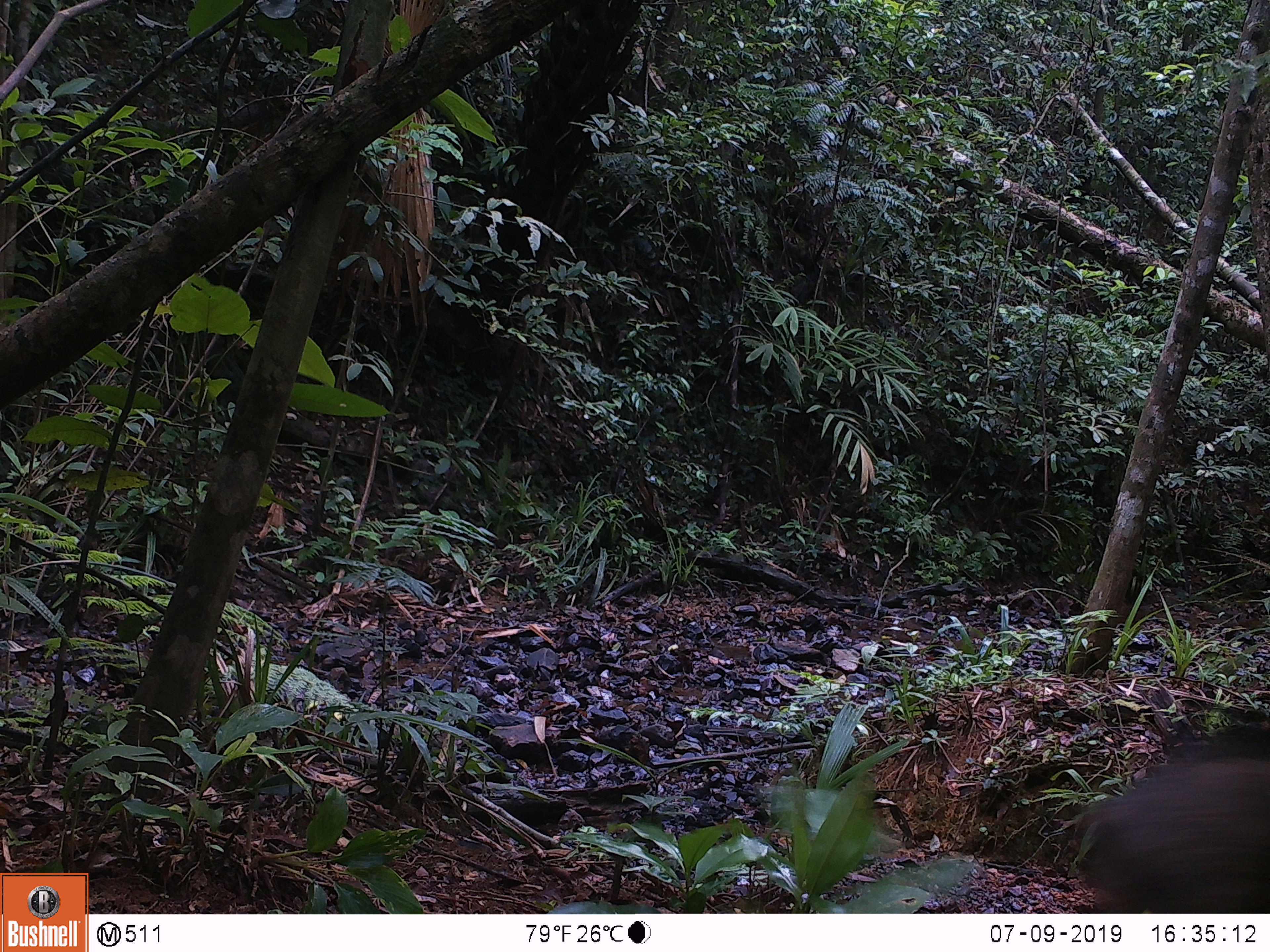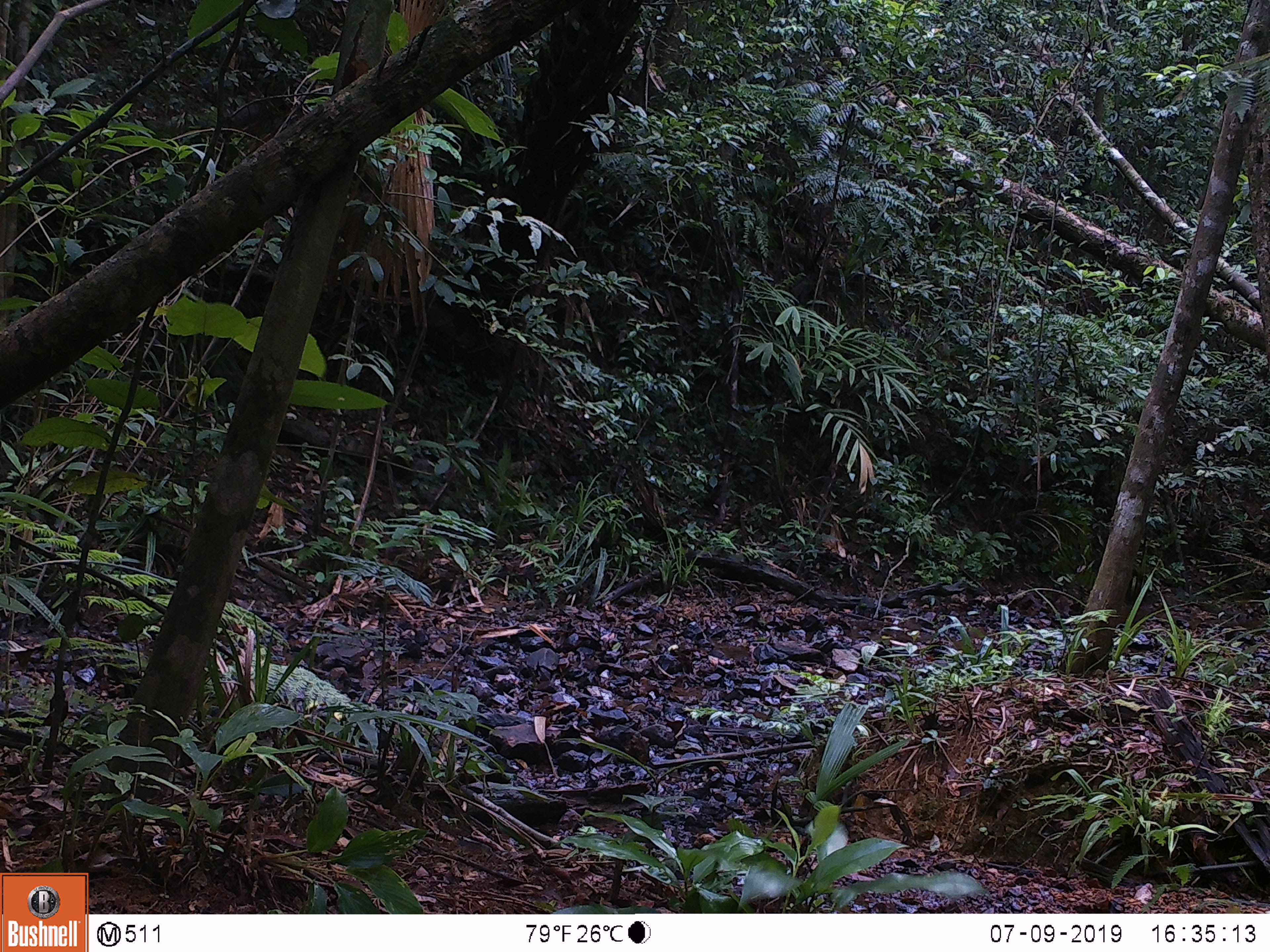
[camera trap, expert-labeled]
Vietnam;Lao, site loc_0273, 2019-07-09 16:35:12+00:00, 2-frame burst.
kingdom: Animalia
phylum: Chordata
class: Mammalia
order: Artiodactyla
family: Suidae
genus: Sus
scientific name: Sus scrofa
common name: eurasian wild pig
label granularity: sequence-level